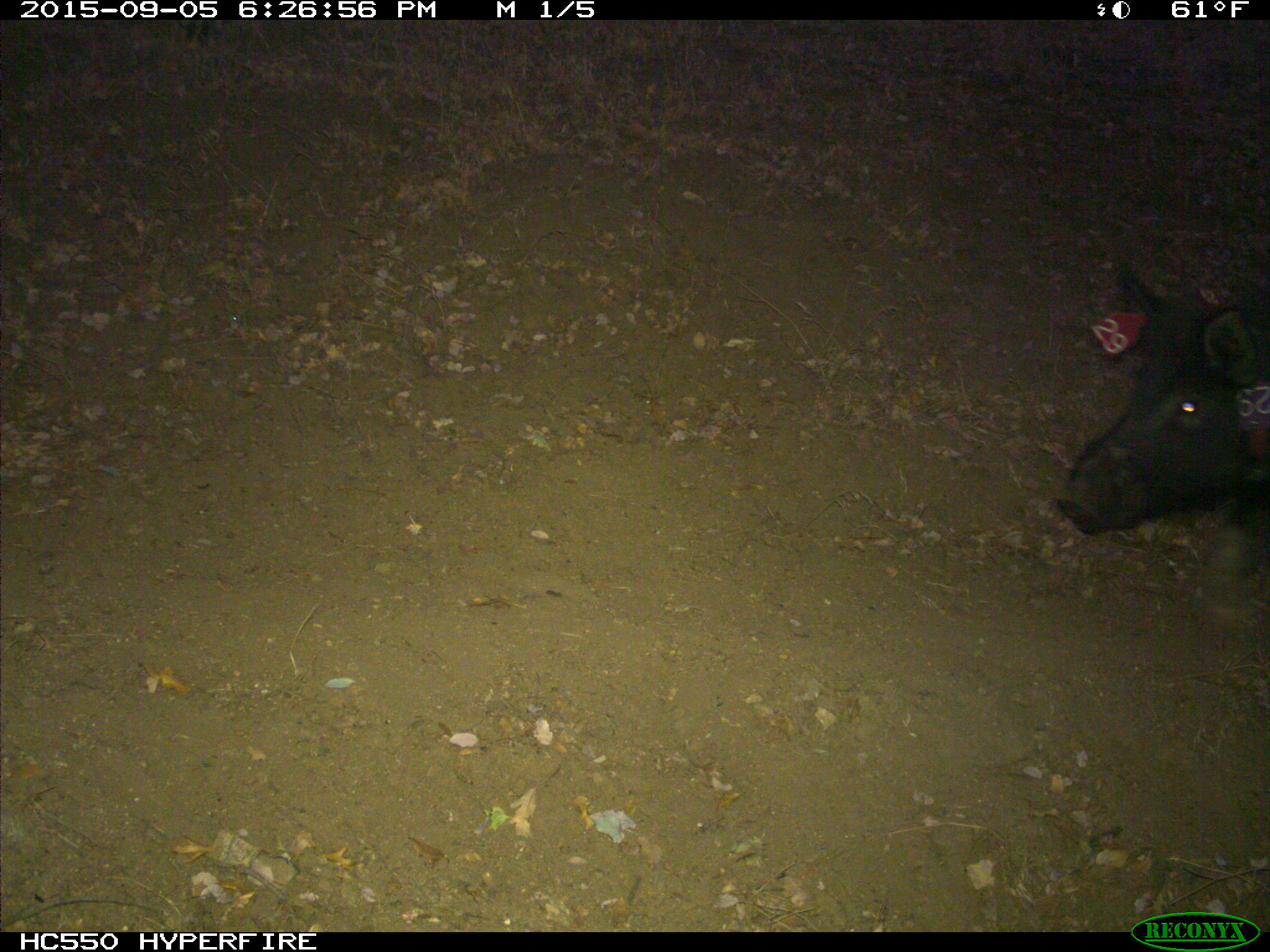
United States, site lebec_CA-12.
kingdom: Animalia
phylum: Chordata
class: Mammalia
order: Artiodactyla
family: Suidae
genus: Sus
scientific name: Sus scrofa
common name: wild boar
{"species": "Sus scrofa (wild boar)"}